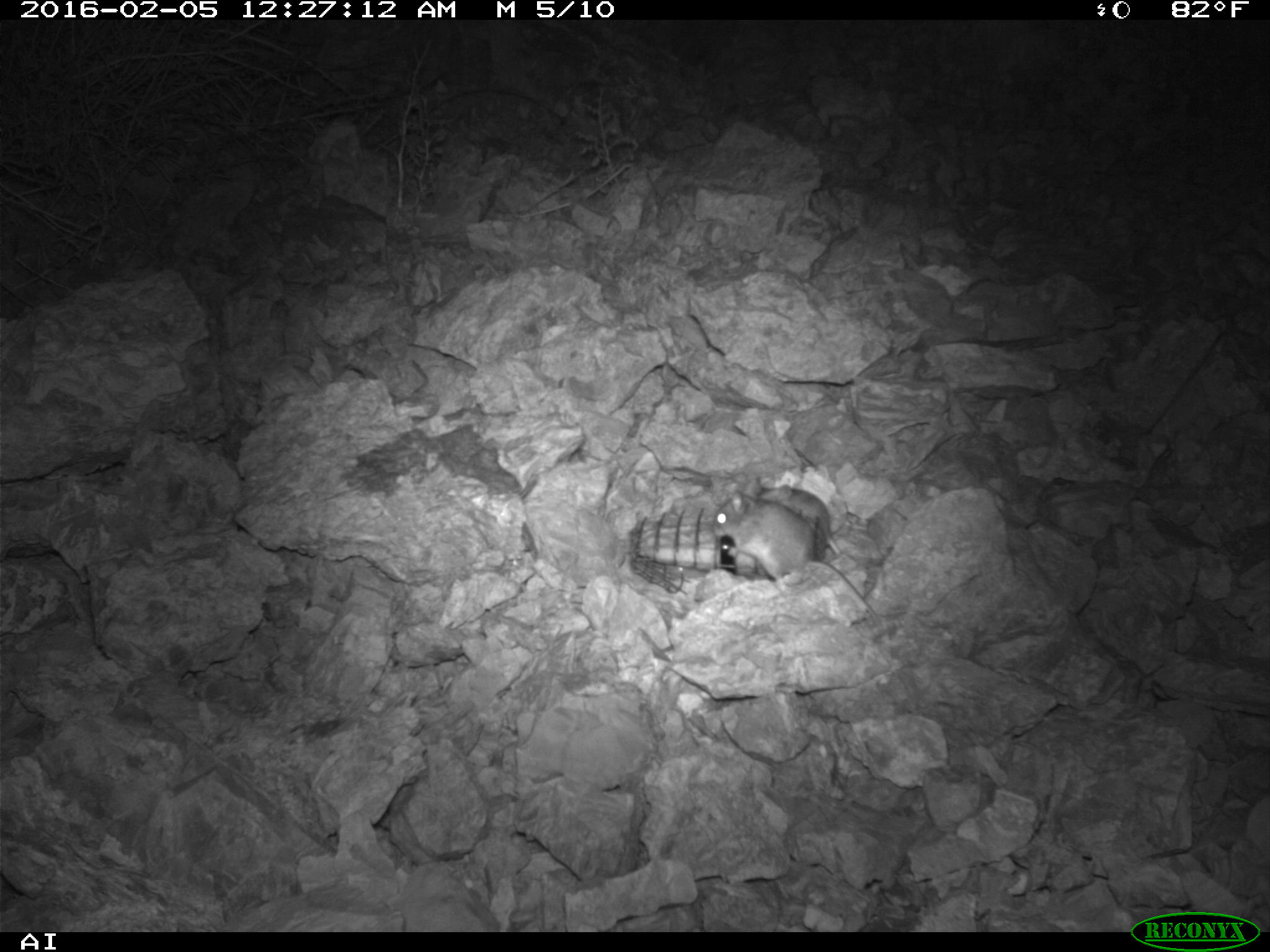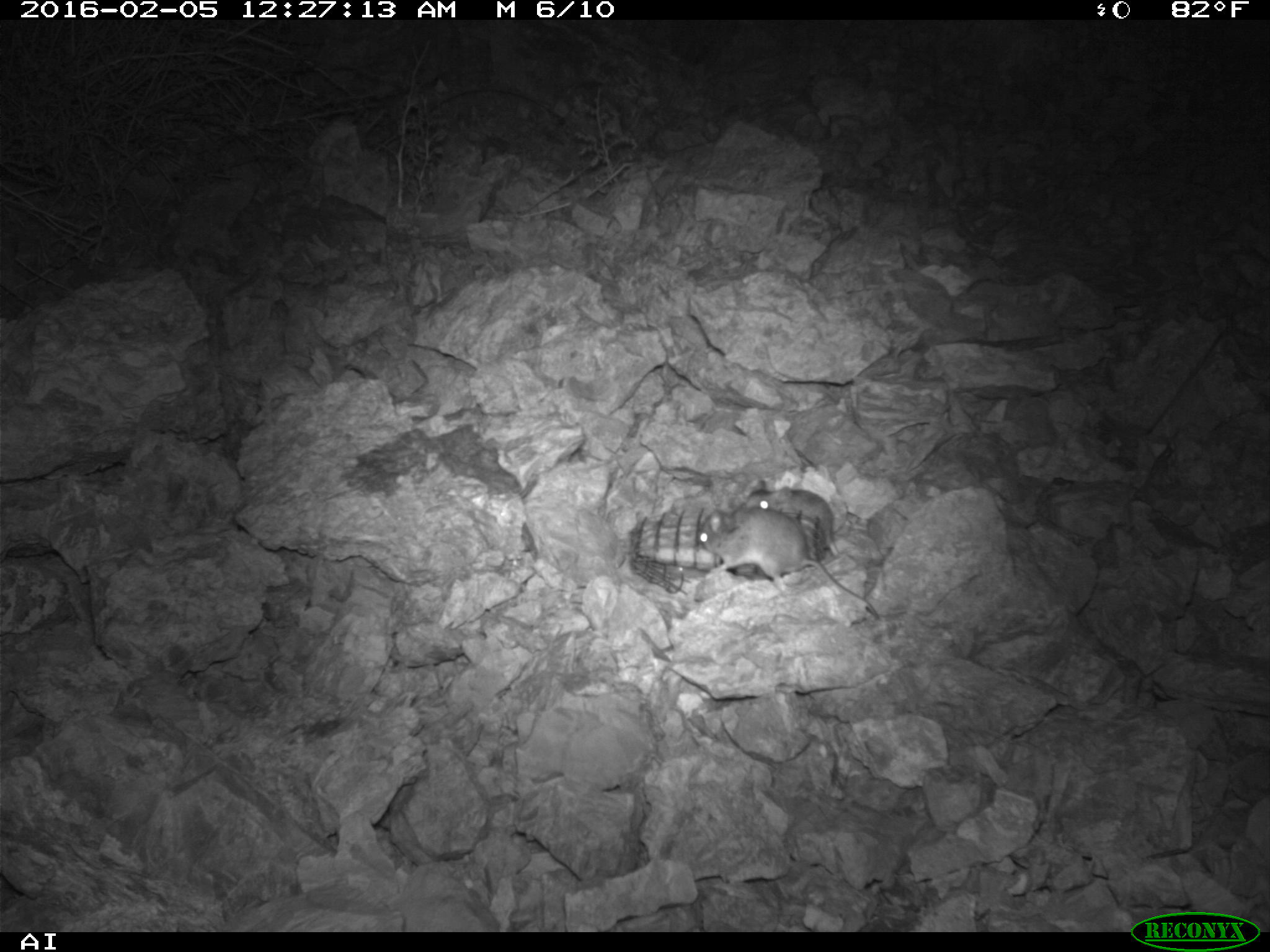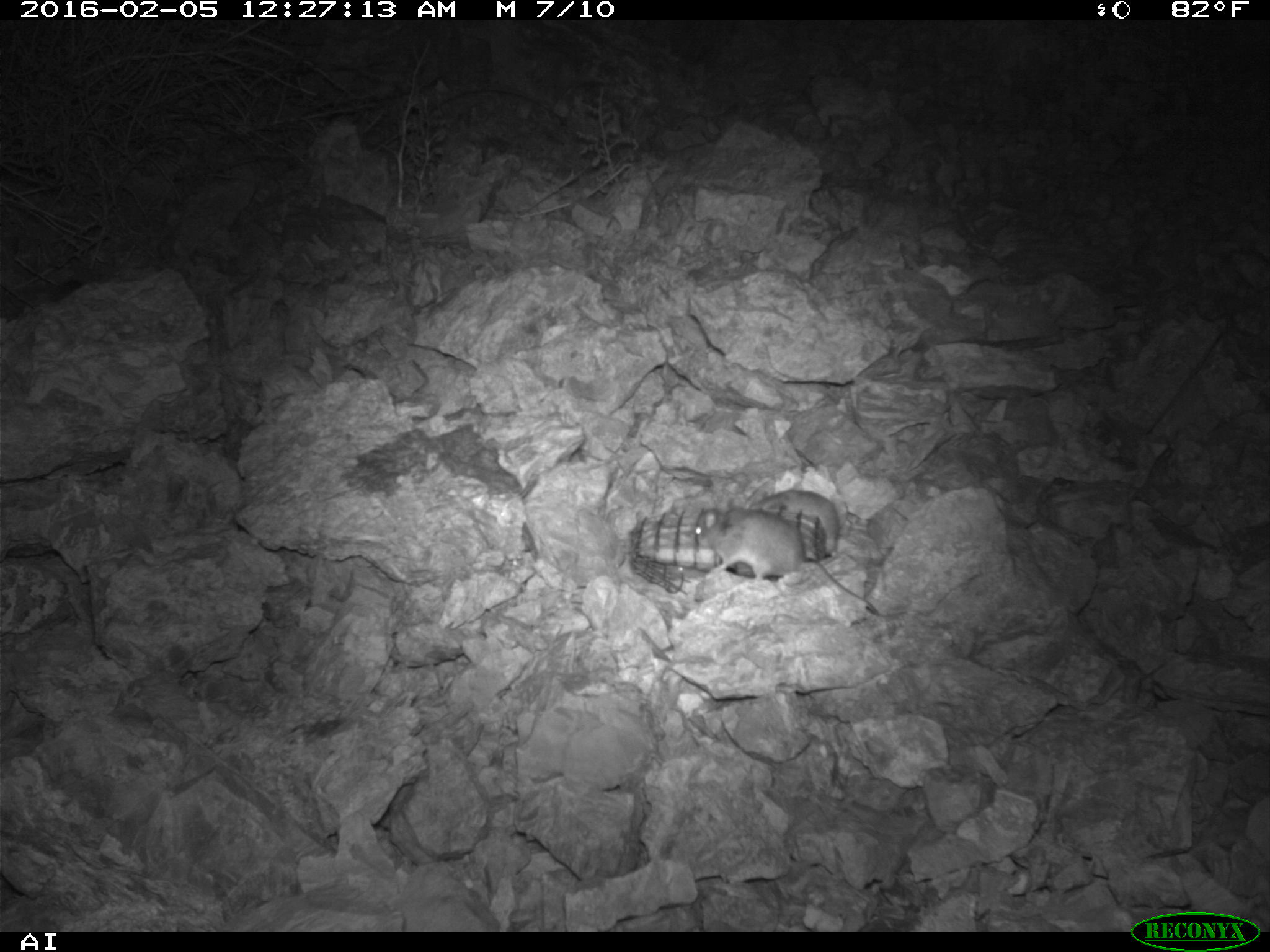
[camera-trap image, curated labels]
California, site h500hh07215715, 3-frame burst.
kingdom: Animalia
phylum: Chordata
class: Mammalia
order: Rodentia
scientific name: Rodentia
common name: rodent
Rodent (Rodentia).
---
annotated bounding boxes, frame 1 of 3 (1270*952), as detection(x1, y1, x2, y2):
rodent: detection(712, 475, 882, 624); detection(727, 475, 843, 554)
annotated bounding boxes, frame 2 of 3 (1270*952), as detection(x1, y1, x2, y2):
rodent: detection(696, 506, 878, 617); detection(745, 478, 838, 555)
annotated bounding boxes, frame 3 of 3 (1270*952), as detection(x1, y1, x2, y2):
rodent: detection(694, 508, 877, 612); detection(754, 489, 838, 555)